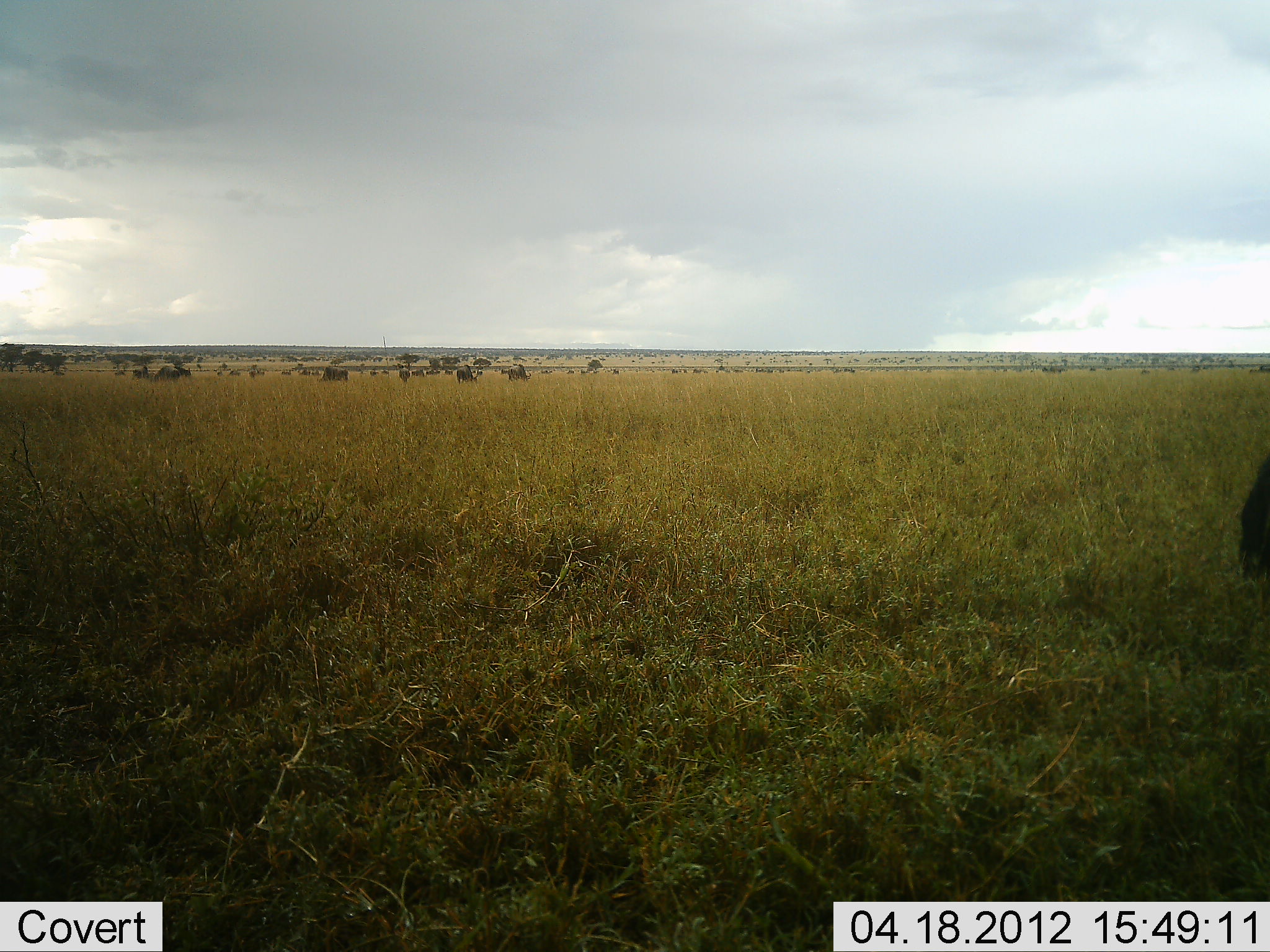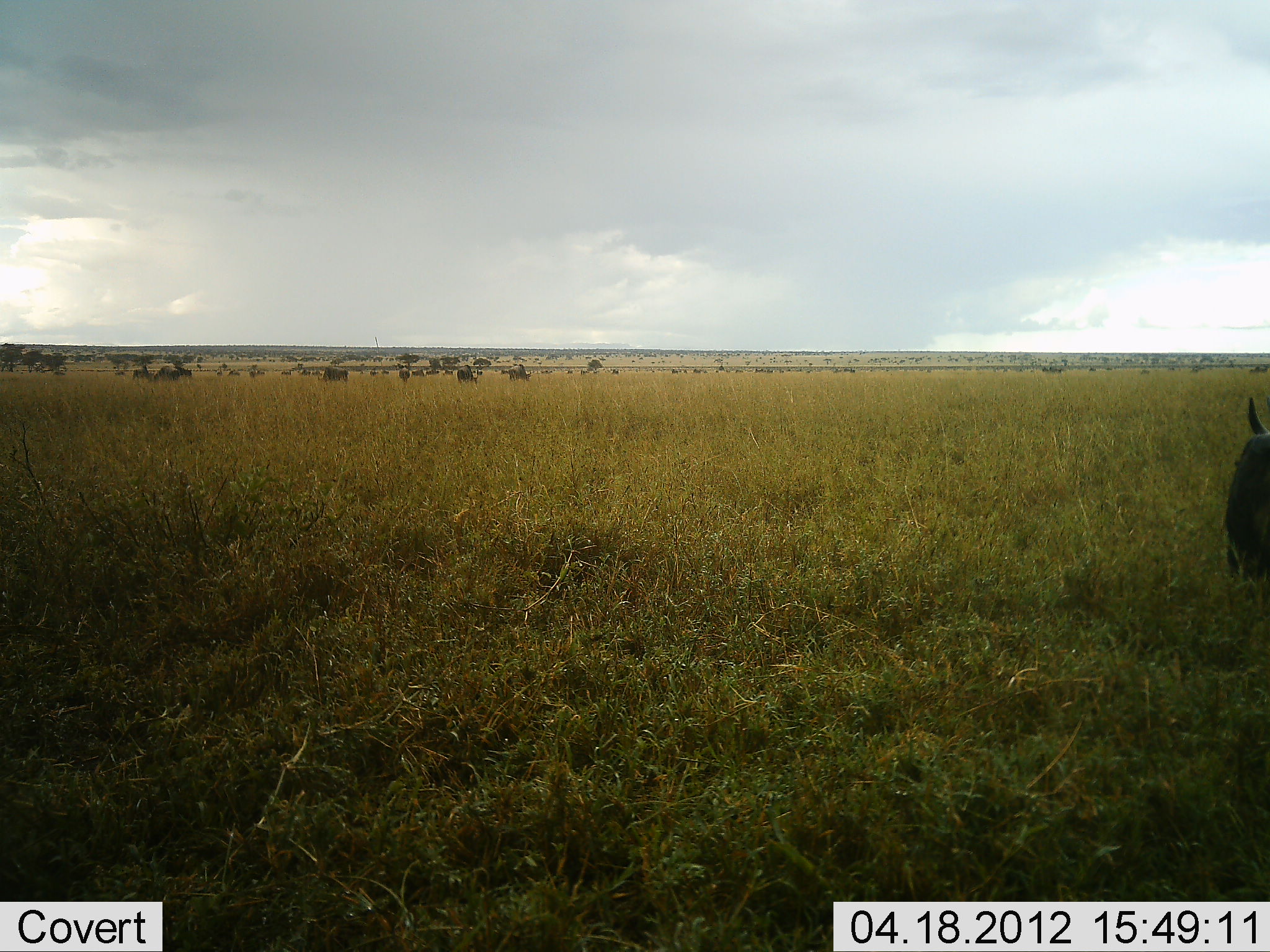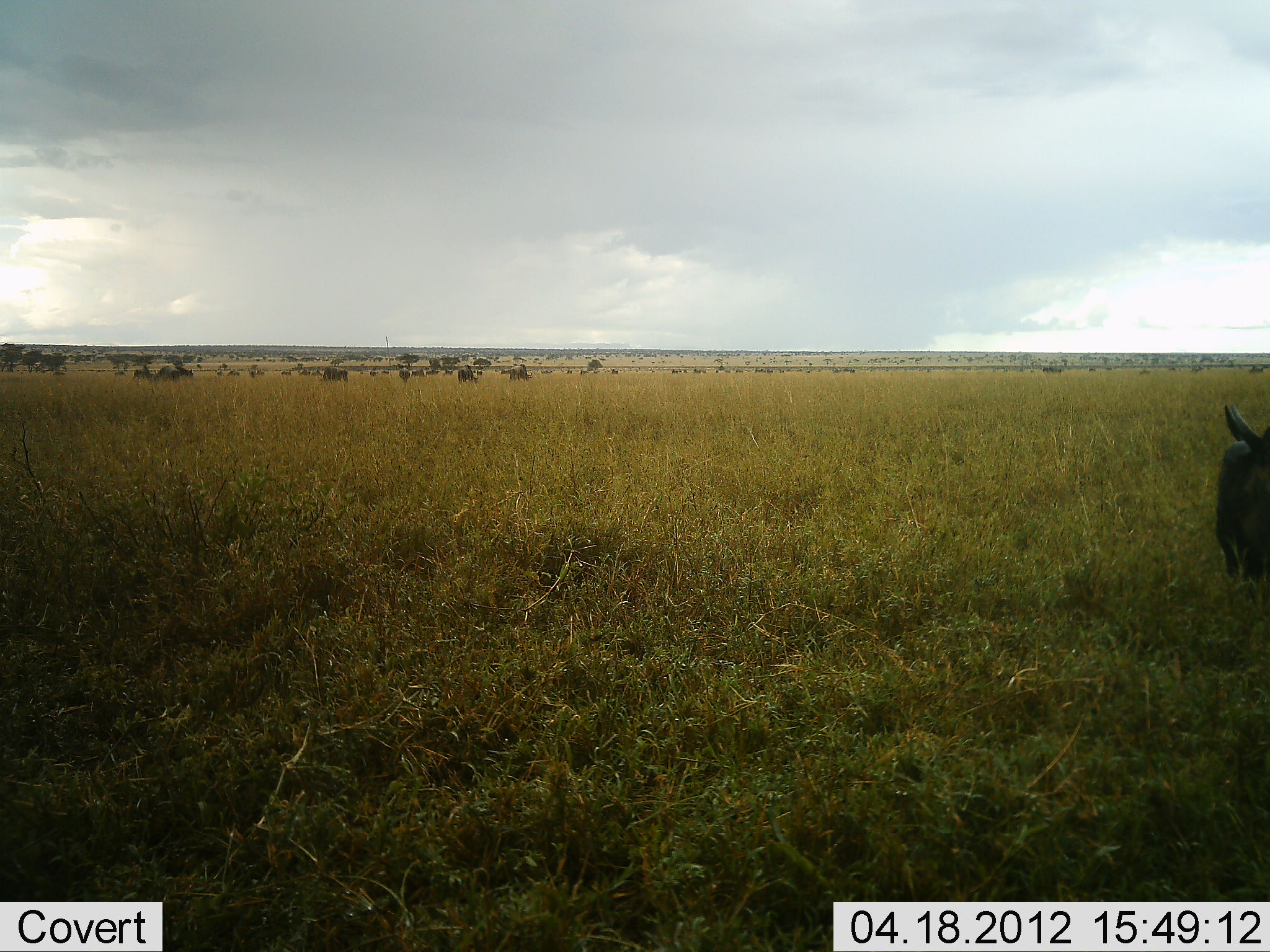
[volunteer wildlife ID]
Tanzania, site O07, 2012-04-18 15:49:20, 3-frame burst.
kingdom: Animalia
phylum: Chordata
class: Mammalia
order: Artiodactyla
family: Bovidae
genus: Connochaetes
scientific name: Connochaetes taurinus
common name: blue wildebeest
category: wildebeest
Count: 11-50.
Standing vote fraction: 50%.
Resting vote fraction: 0%.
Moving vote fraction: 44%.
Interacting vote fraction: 0%.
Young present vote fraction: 0%.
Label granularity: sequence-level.